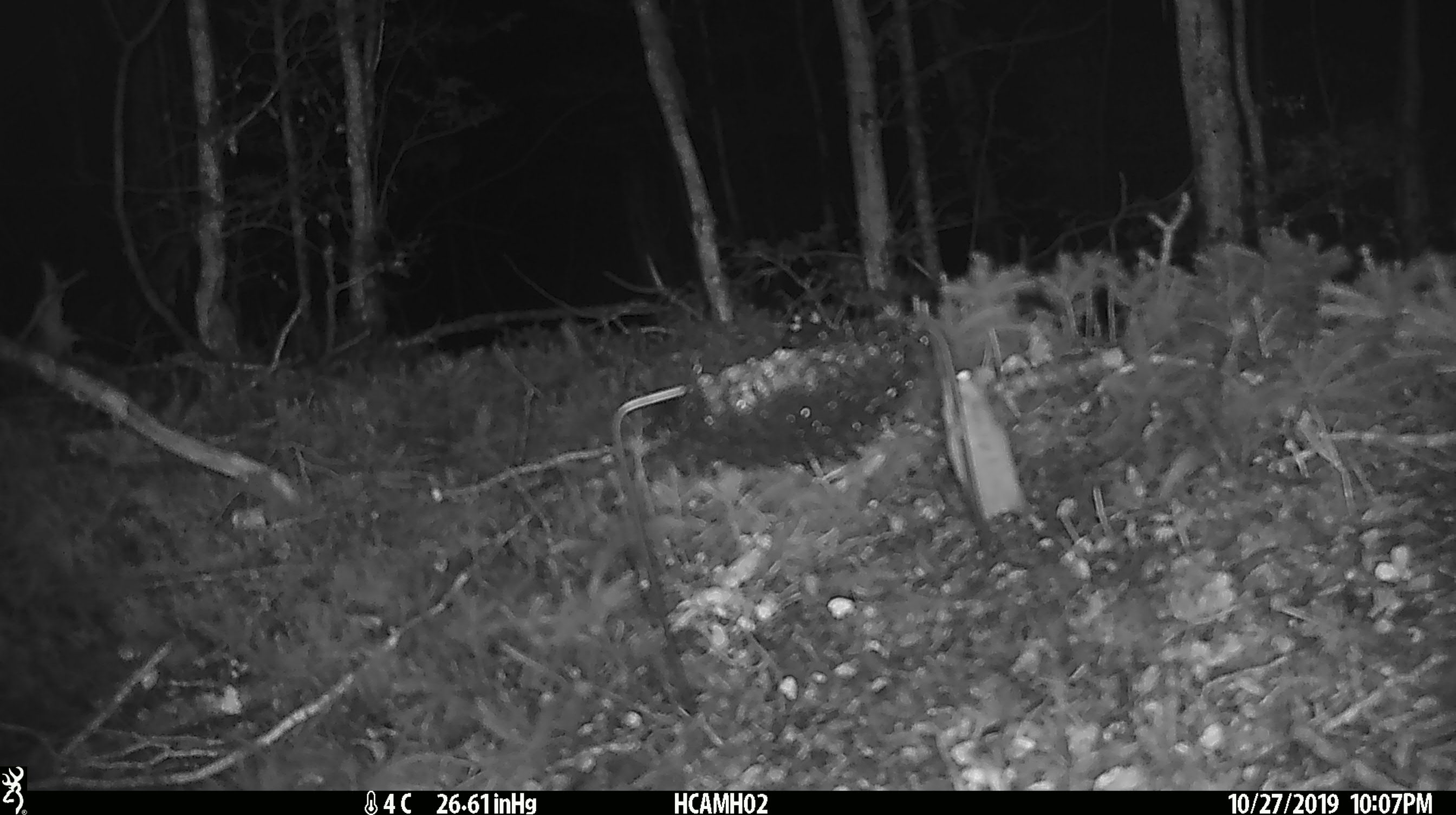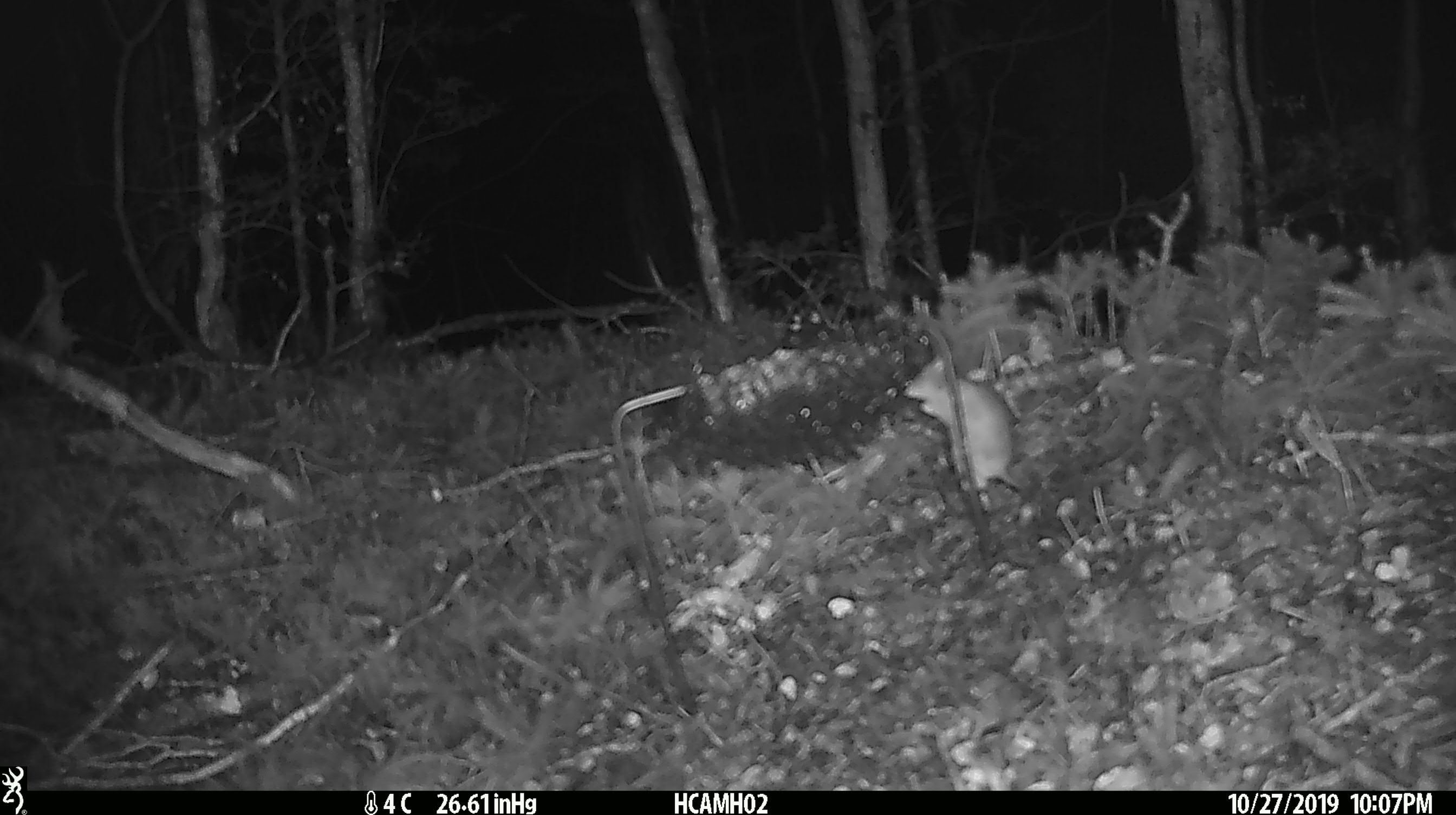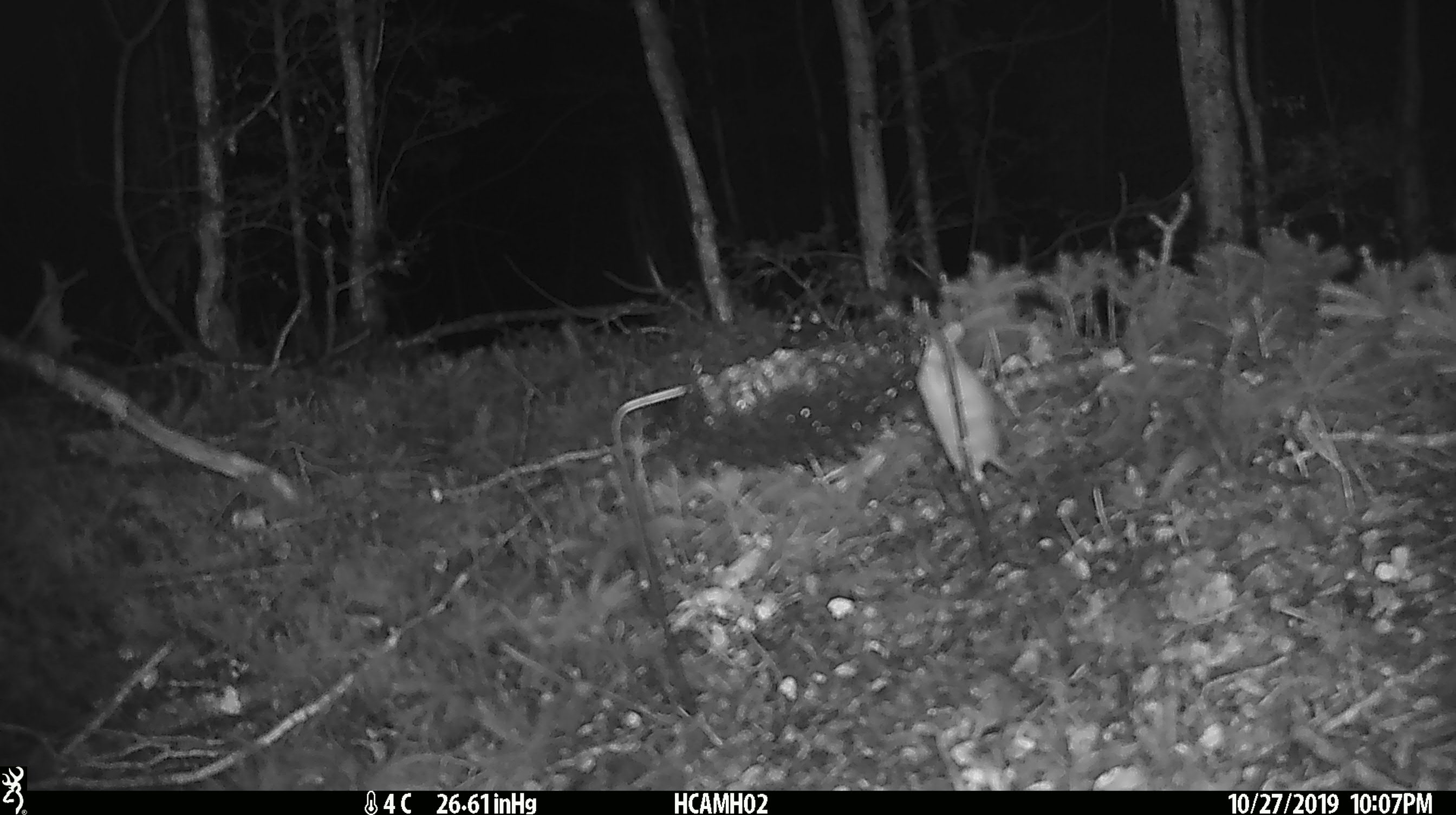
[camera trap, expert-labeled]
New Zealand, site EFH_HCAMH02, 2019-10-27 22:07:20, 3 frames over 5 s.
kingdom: Animalia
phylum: Chordata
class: Mammalia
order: Rodentia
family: Muridae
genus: Mus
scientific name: Mus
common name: mouse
Mouse (Mus).